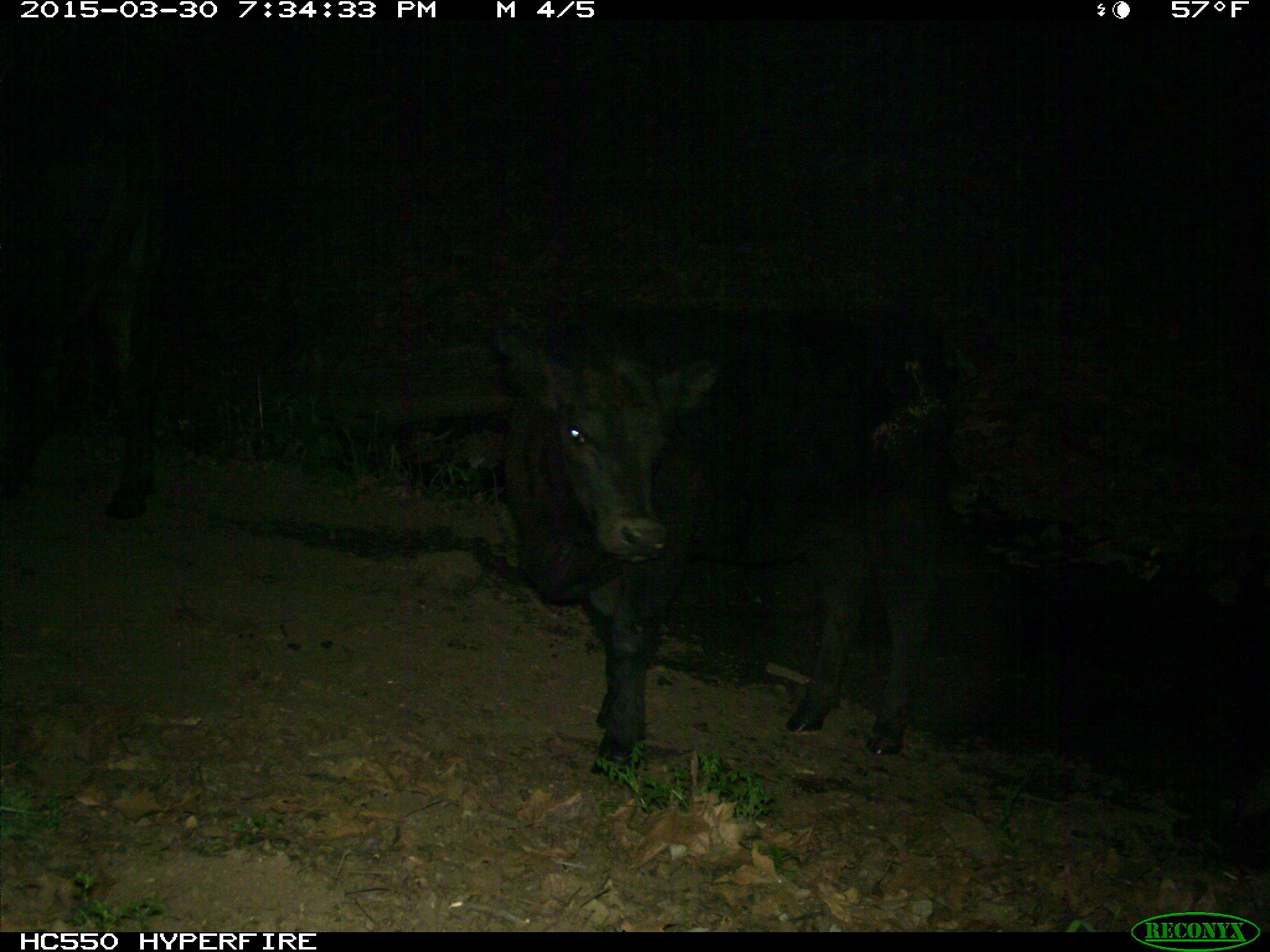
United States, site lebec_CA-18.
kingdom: Animalia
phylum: Chordata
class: Mammalia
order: Artiodactyla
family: Bovidae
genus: Bos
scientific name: Bos taurus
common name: domestic cow